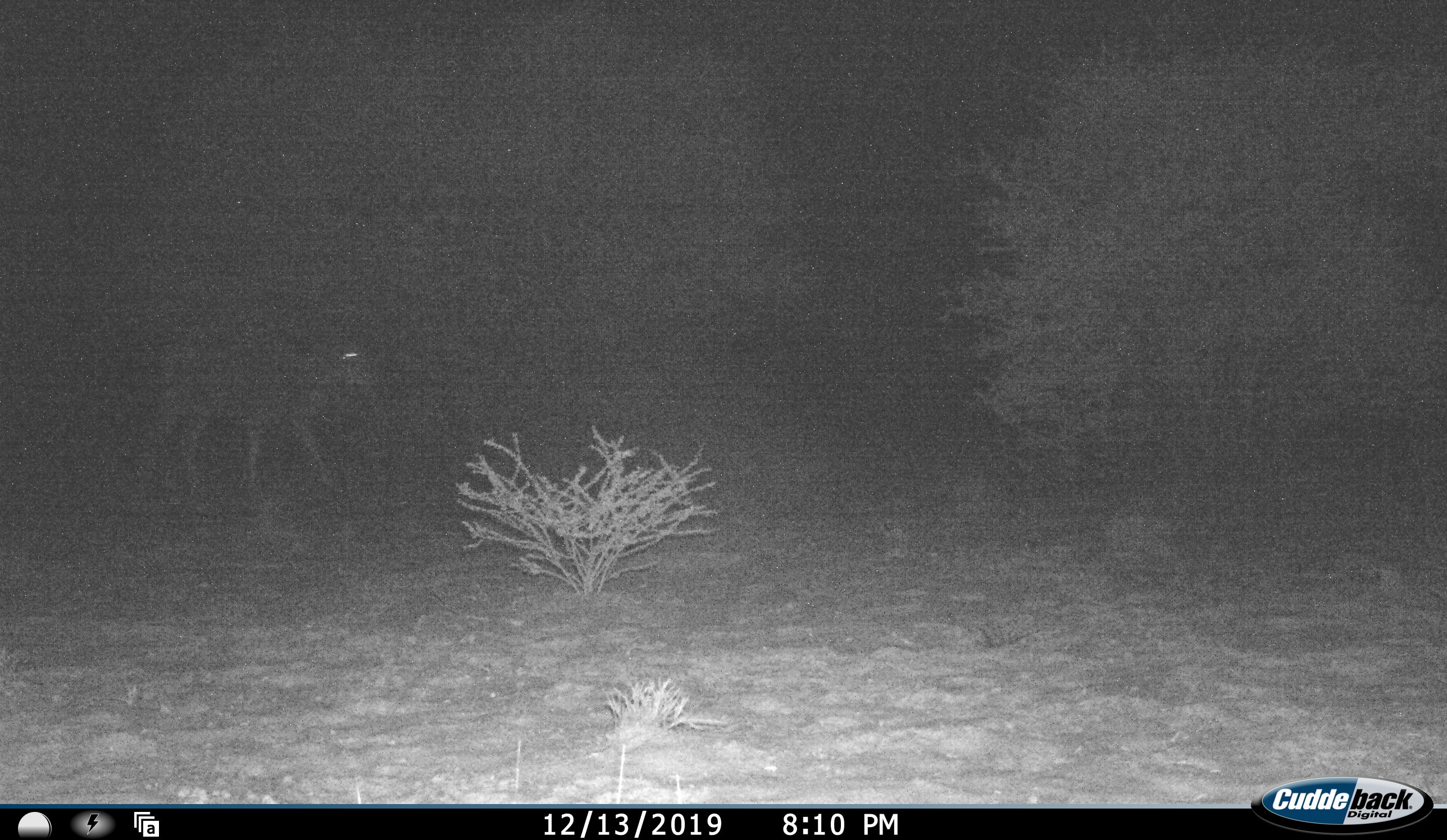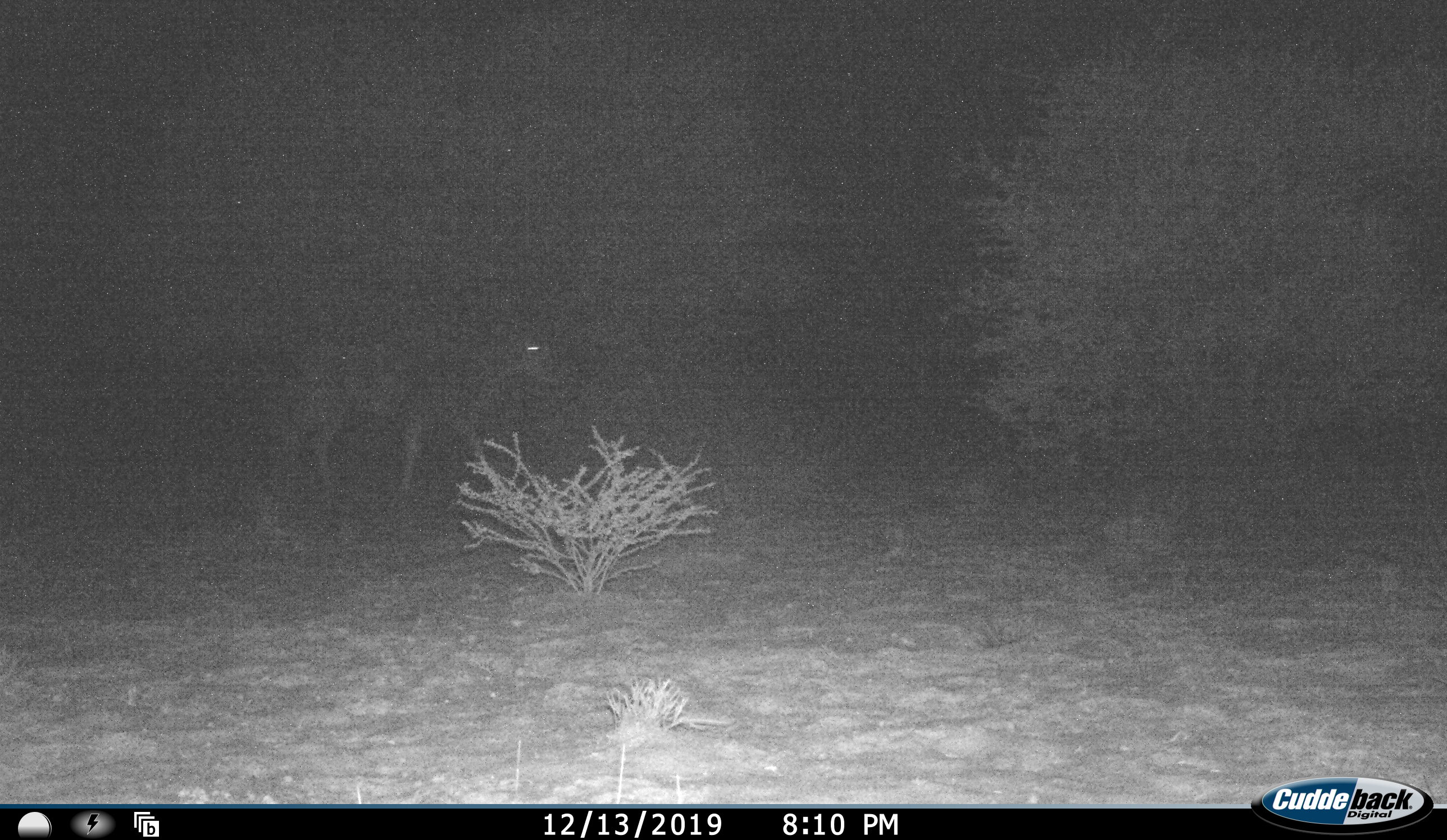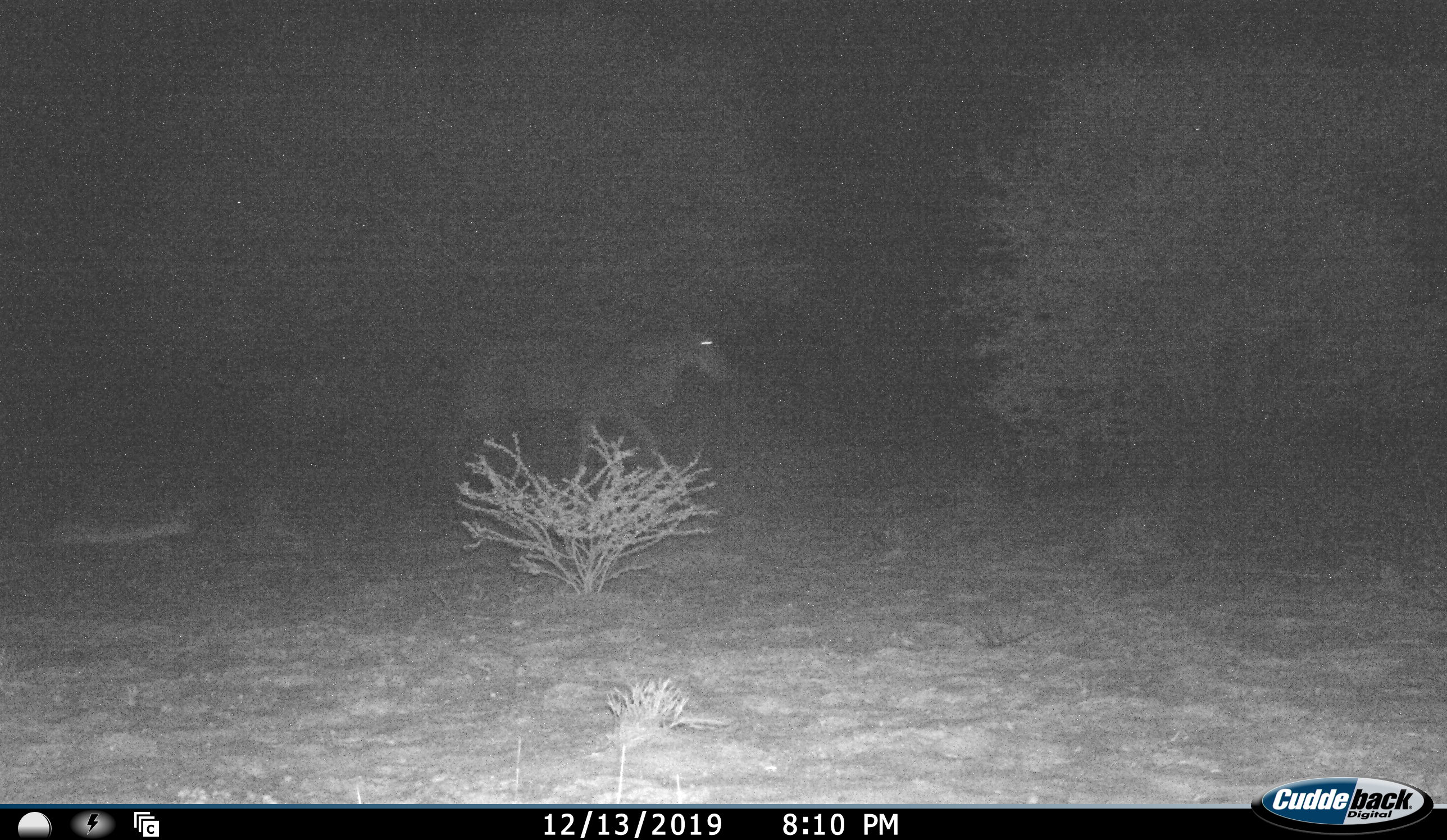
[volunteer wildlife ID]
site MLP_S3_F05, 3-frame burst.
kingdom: Animalia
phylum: Chordata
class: Mammalia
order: Artiodactyla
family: Bovidae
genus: Tragelaphus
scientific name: Tragelaphus oryx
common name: eland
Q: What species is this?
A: Eland (Tragelaphus oryx).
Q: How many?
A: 1.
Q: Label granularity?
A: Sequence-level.